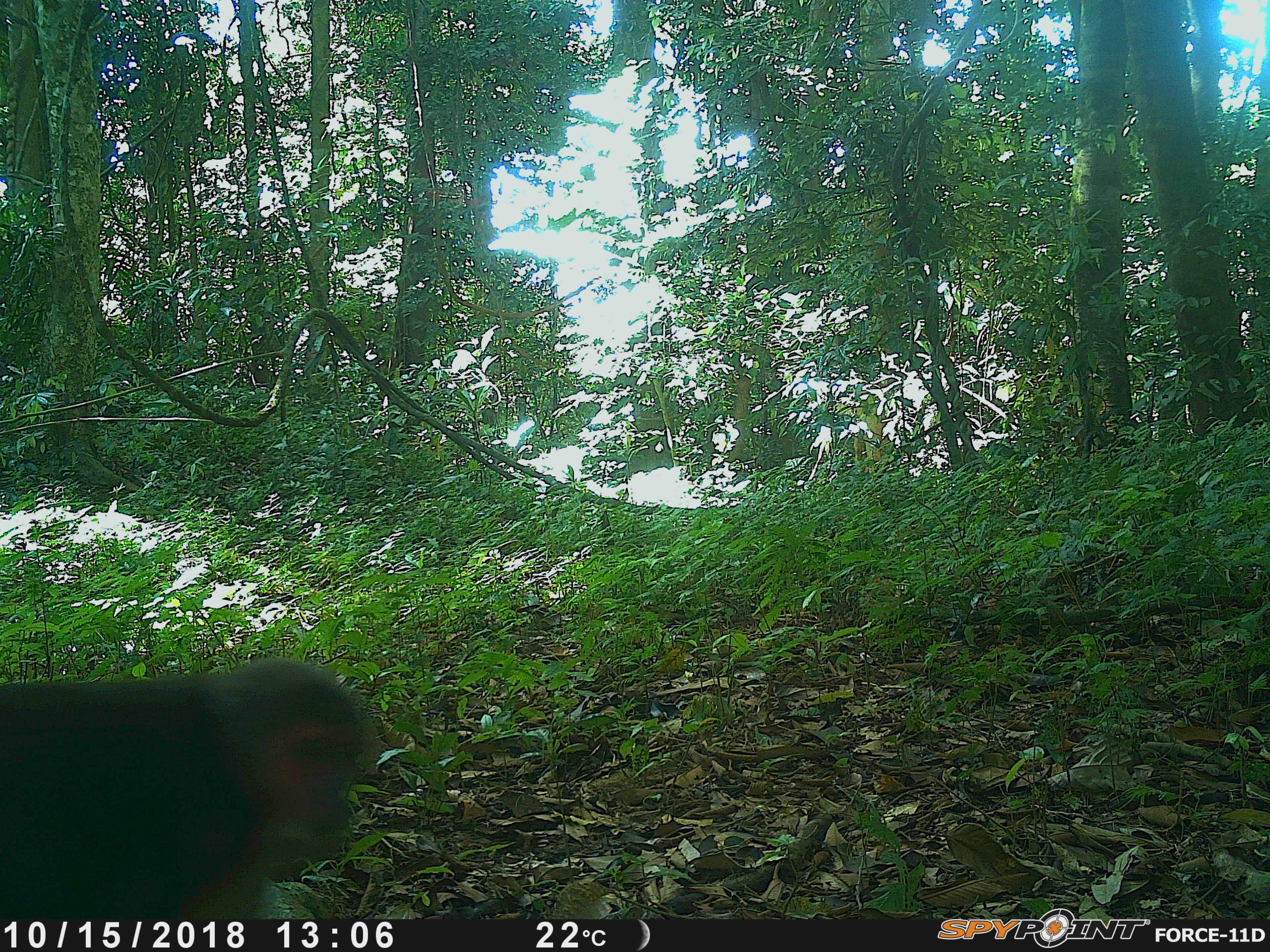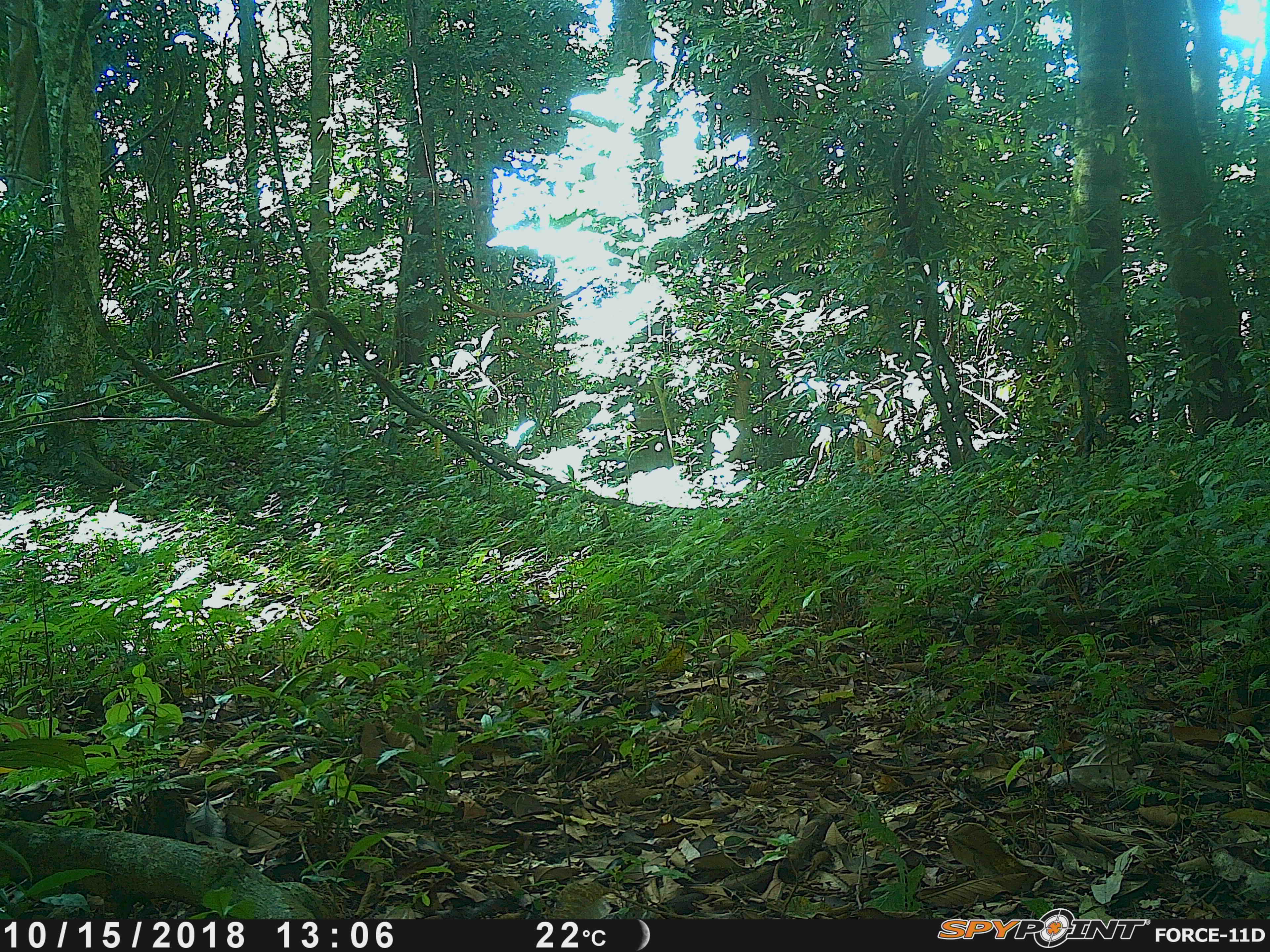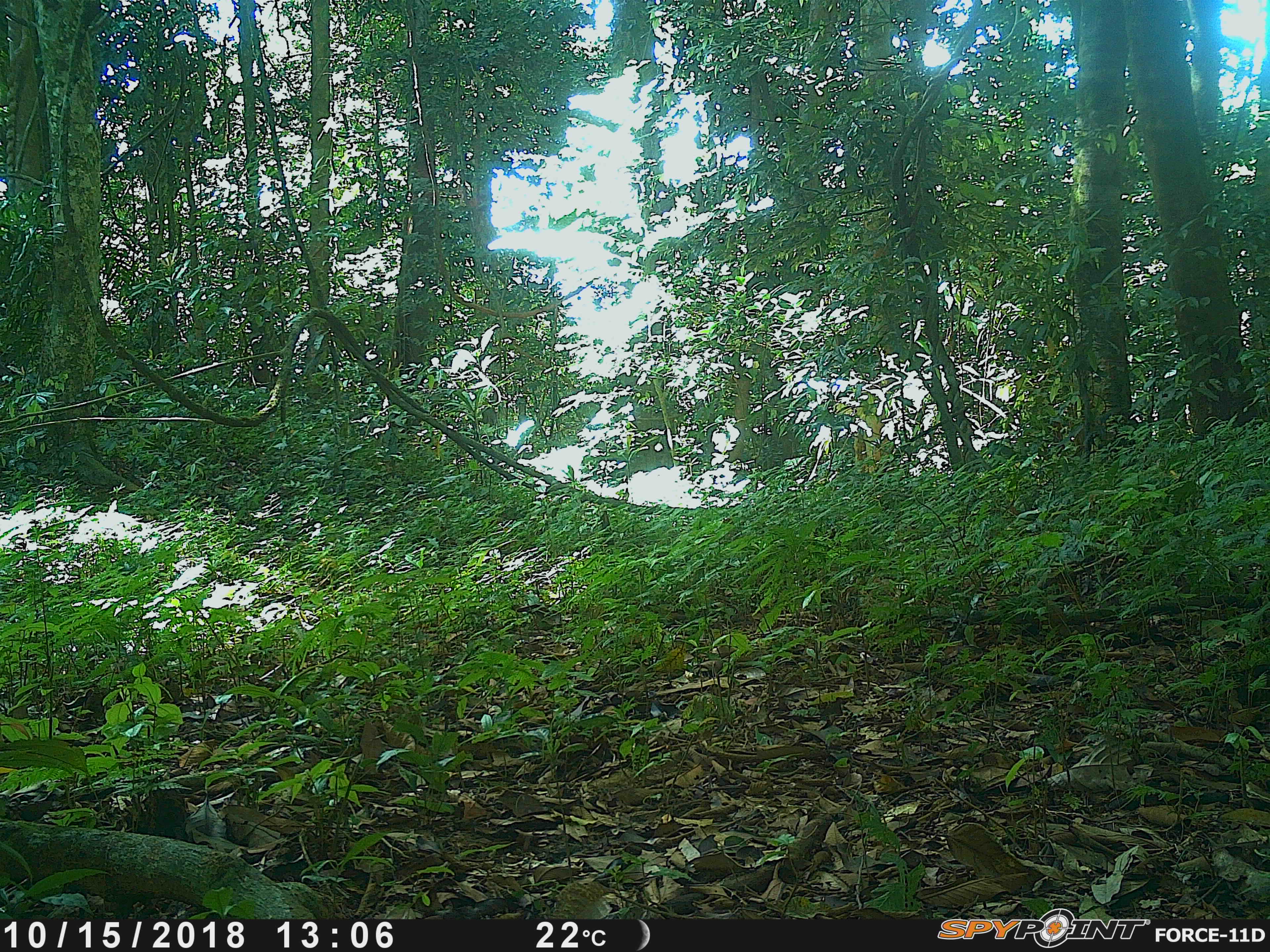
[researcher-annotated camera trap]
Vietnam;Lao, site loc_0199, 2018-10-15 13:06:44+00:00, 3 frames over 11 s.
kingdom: Animalia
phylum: Chordata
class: Mammalia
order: Primates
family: Cercopithecidae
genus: Macaca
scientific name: Macaca arctoides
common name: stump-tailed macaque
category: stump tailed macaque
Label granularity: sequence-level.